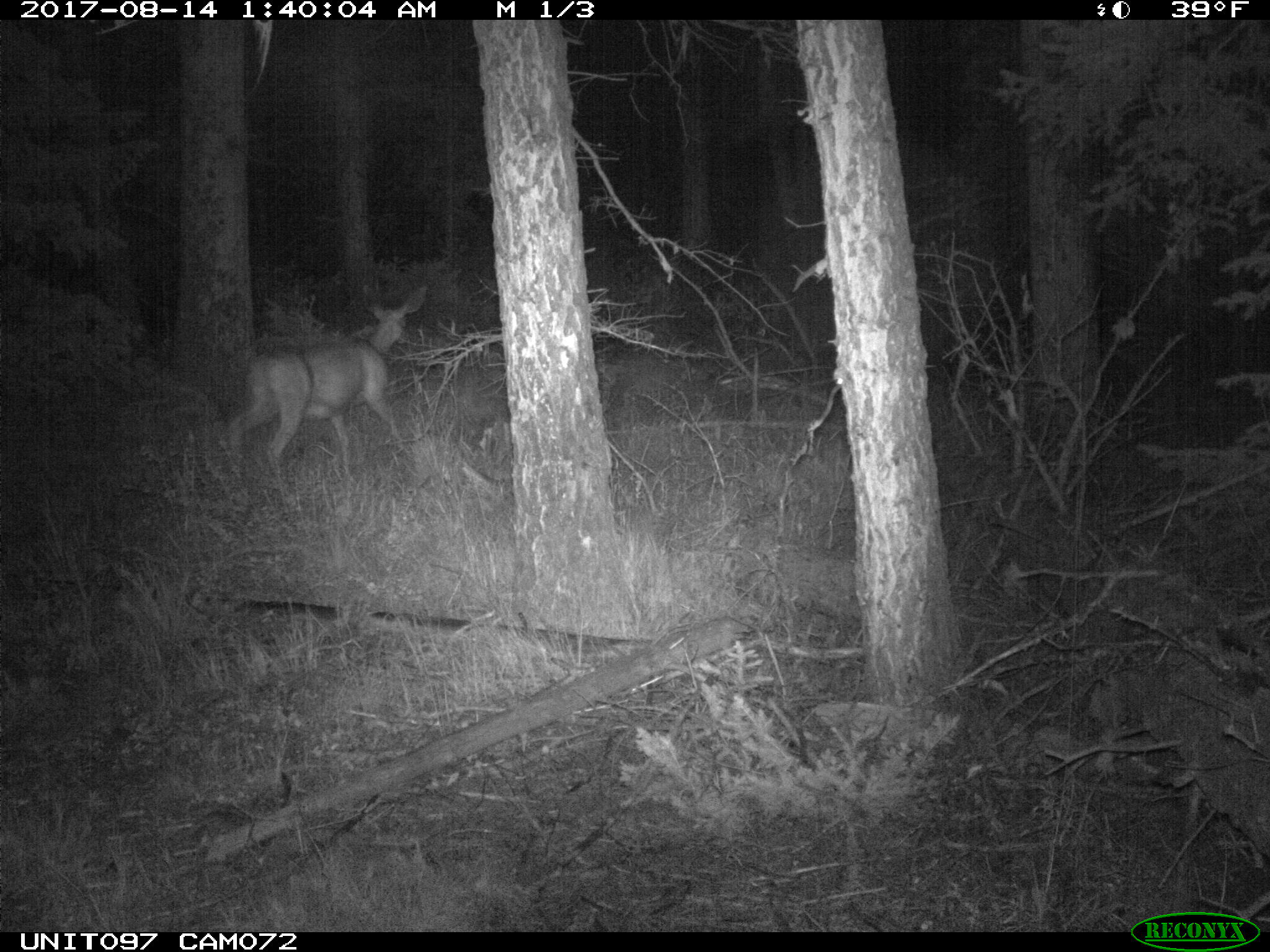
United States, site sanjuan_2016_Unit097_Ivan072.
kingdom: Animalia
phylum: Chordata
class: Mammalia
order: Artiodactyla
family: Cervidae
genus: Odocoileus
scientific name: Odocoileus hemionus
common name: mule deer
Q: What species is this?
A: Odocoileus hemionus (mule deer).